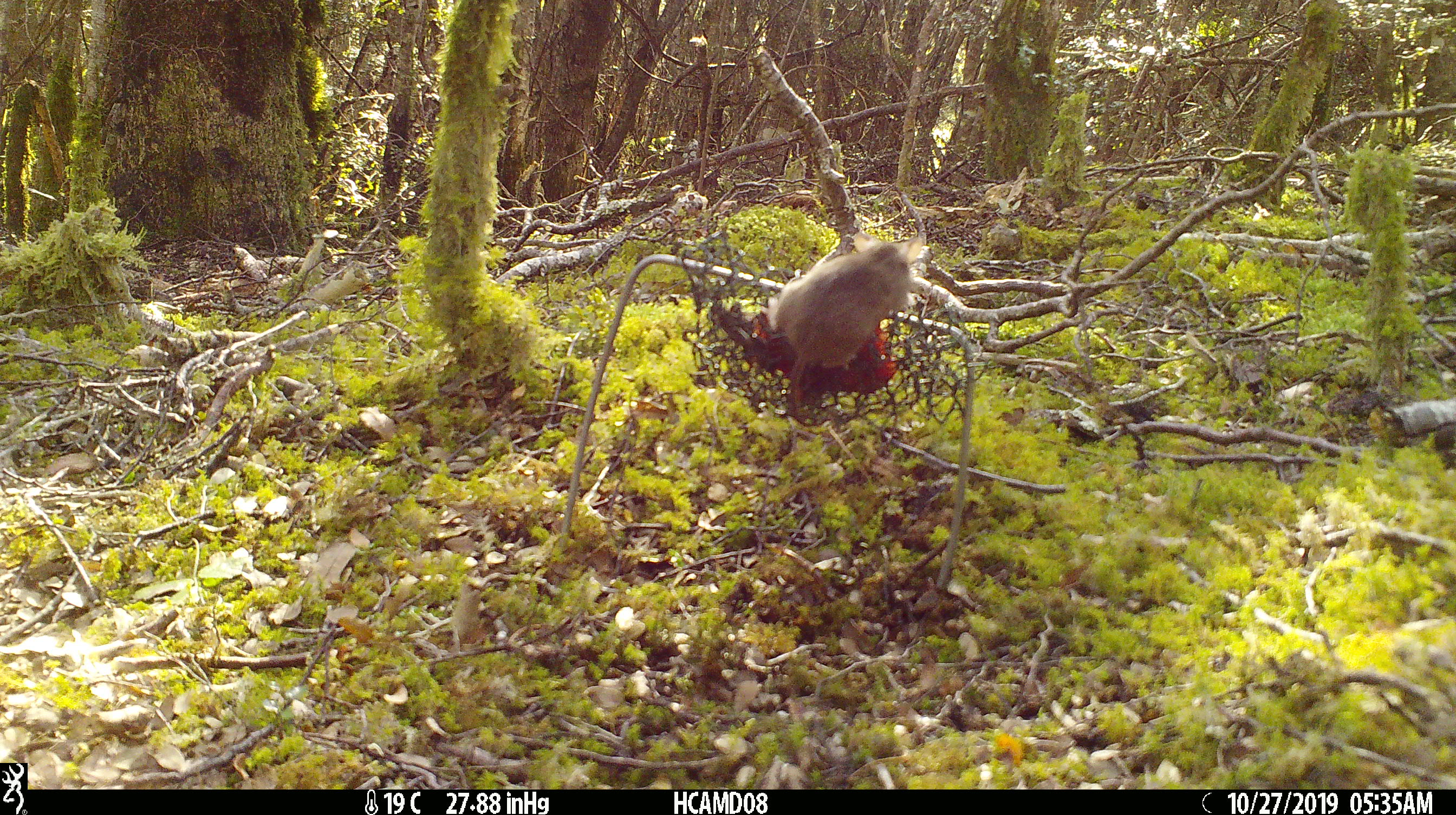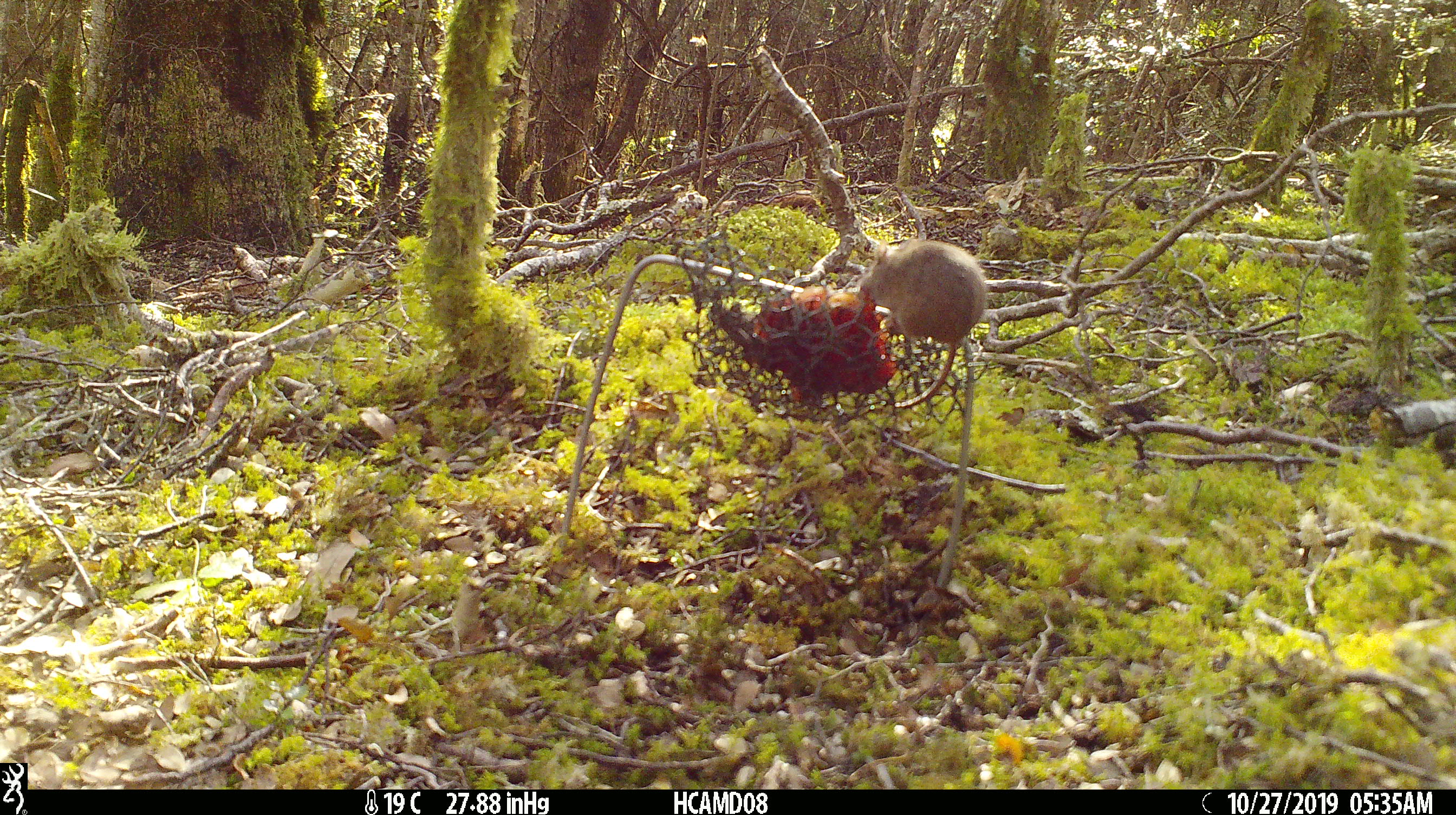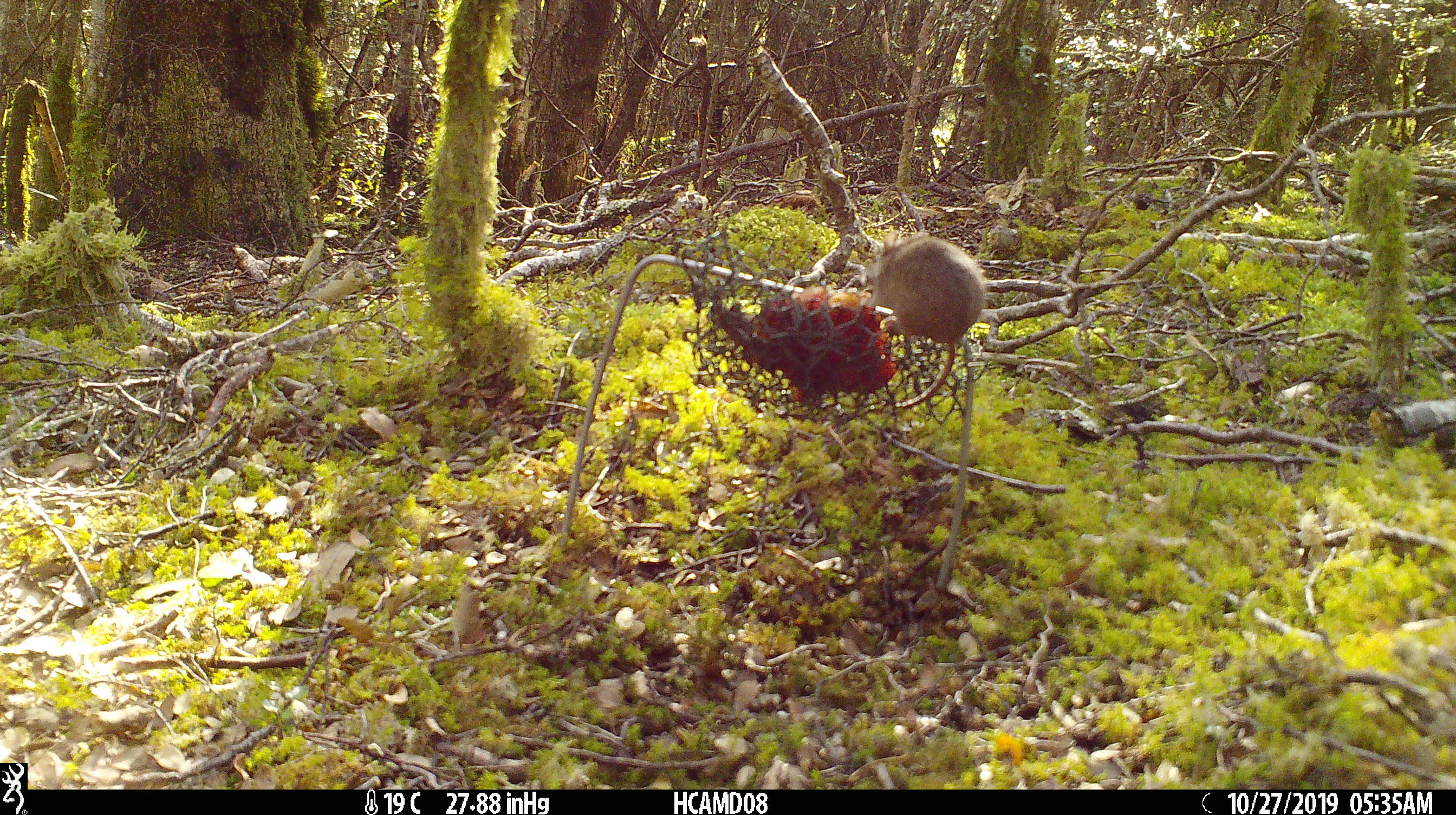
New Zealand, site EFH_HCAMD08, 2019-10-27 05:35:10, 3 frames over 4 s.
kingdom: Animalia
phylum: Chordata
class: Mammalia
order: Rodentia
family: Muridae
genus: Mus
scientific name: Mus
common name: mouse